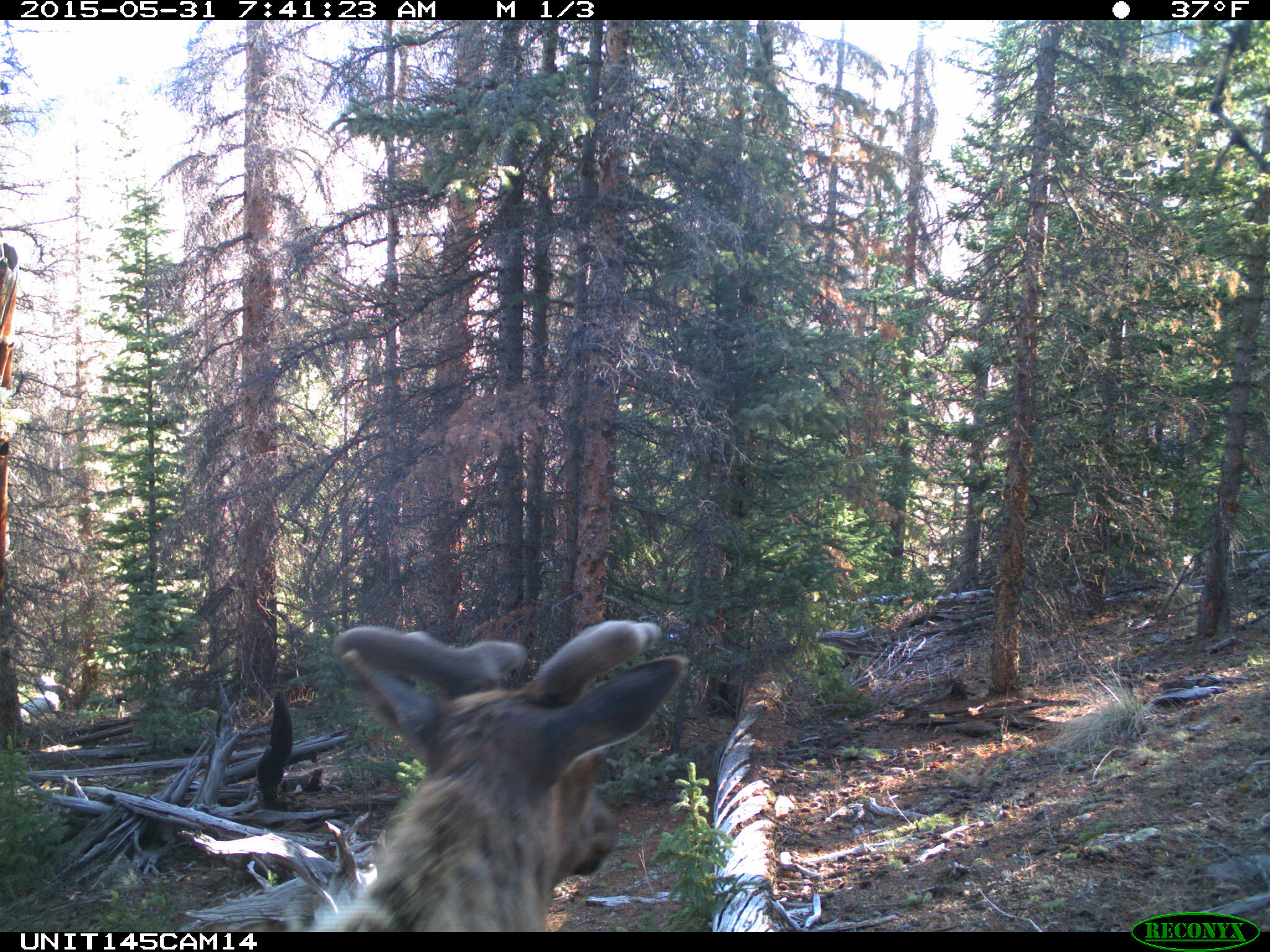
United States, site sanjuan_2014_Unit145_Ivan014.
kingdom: Animalia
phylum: Chordata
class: Mammalia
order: Artiodactyla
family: Cervidae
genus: Cervus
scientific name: Cervus elaphus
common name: red deer